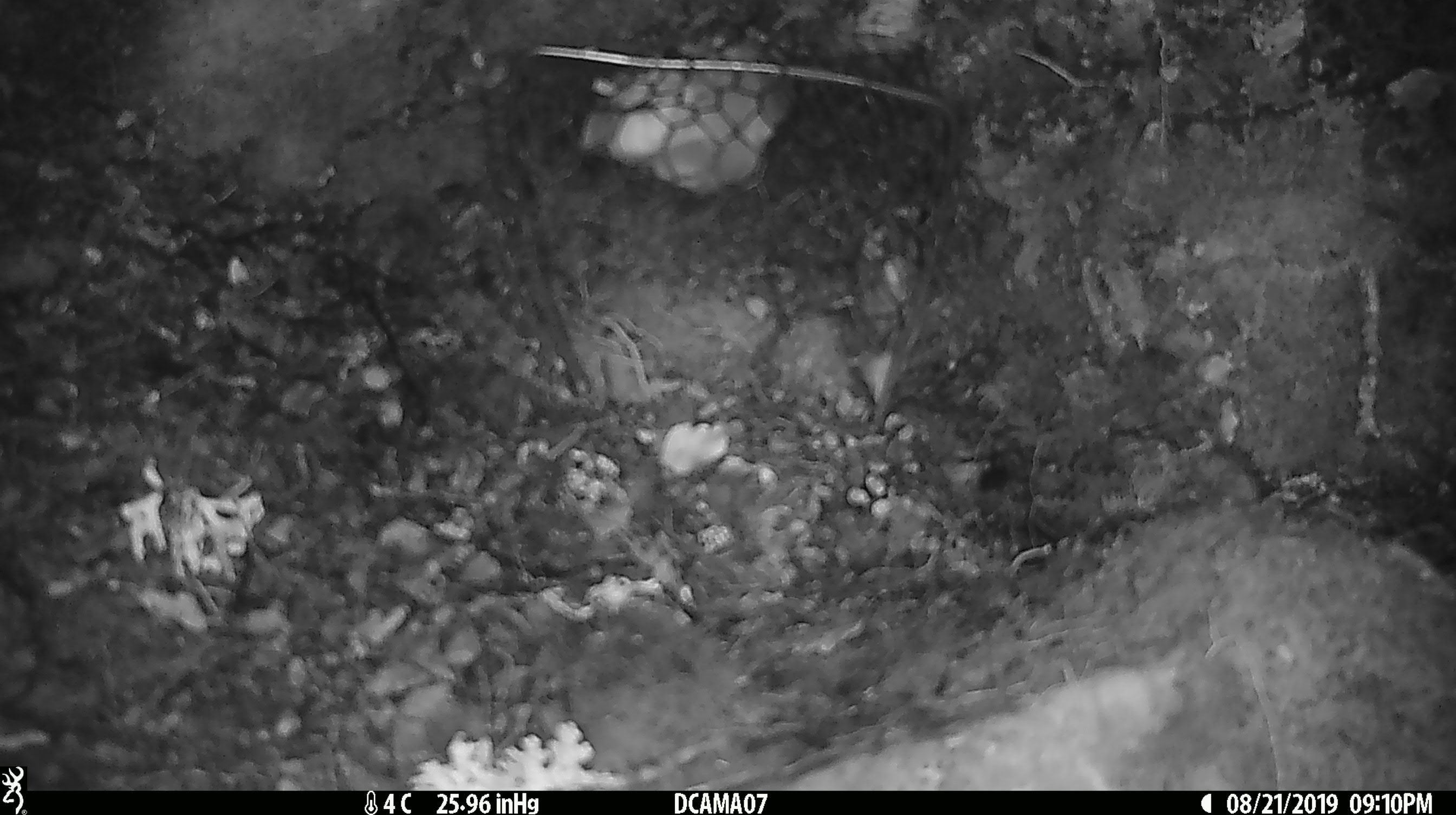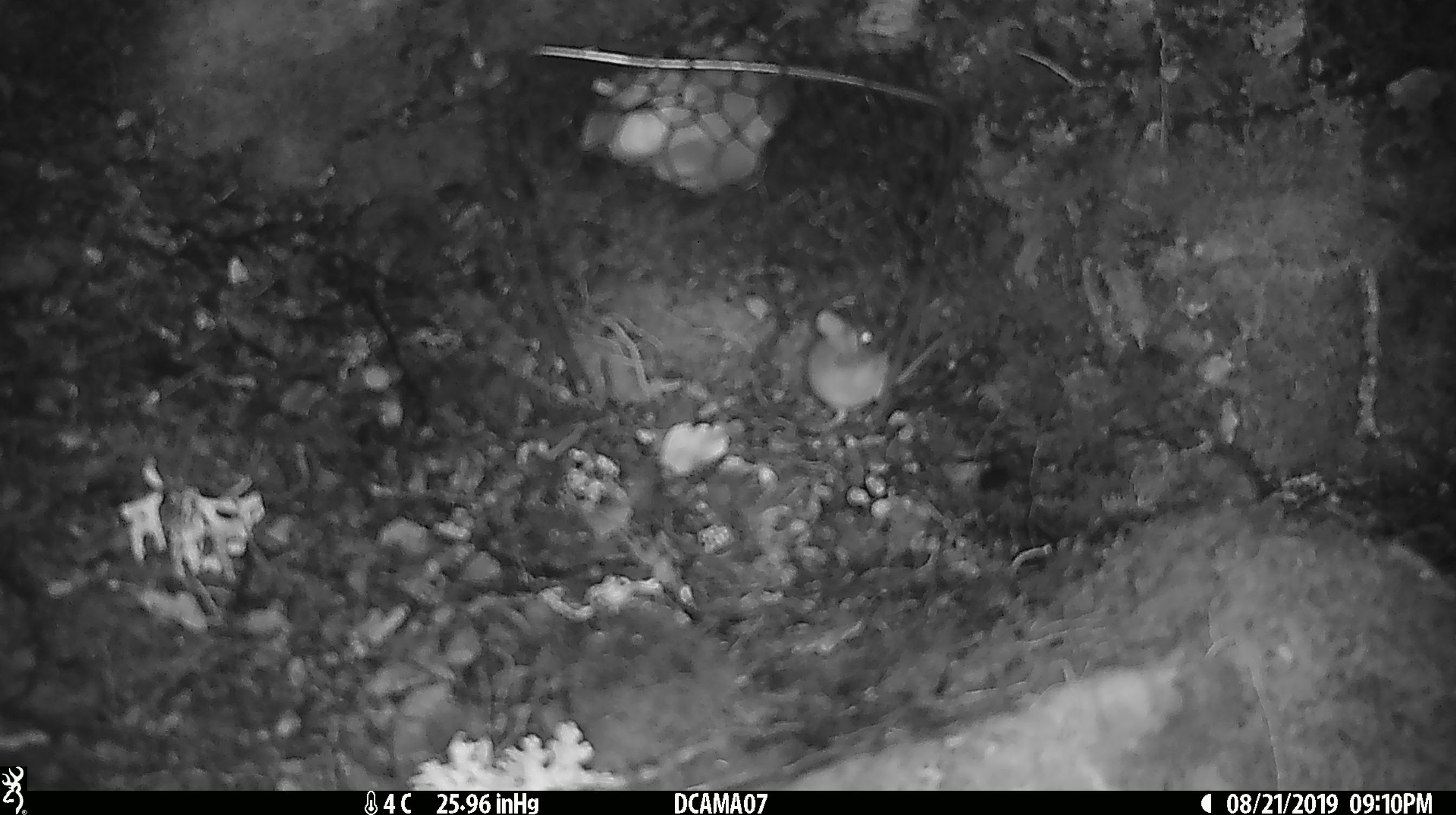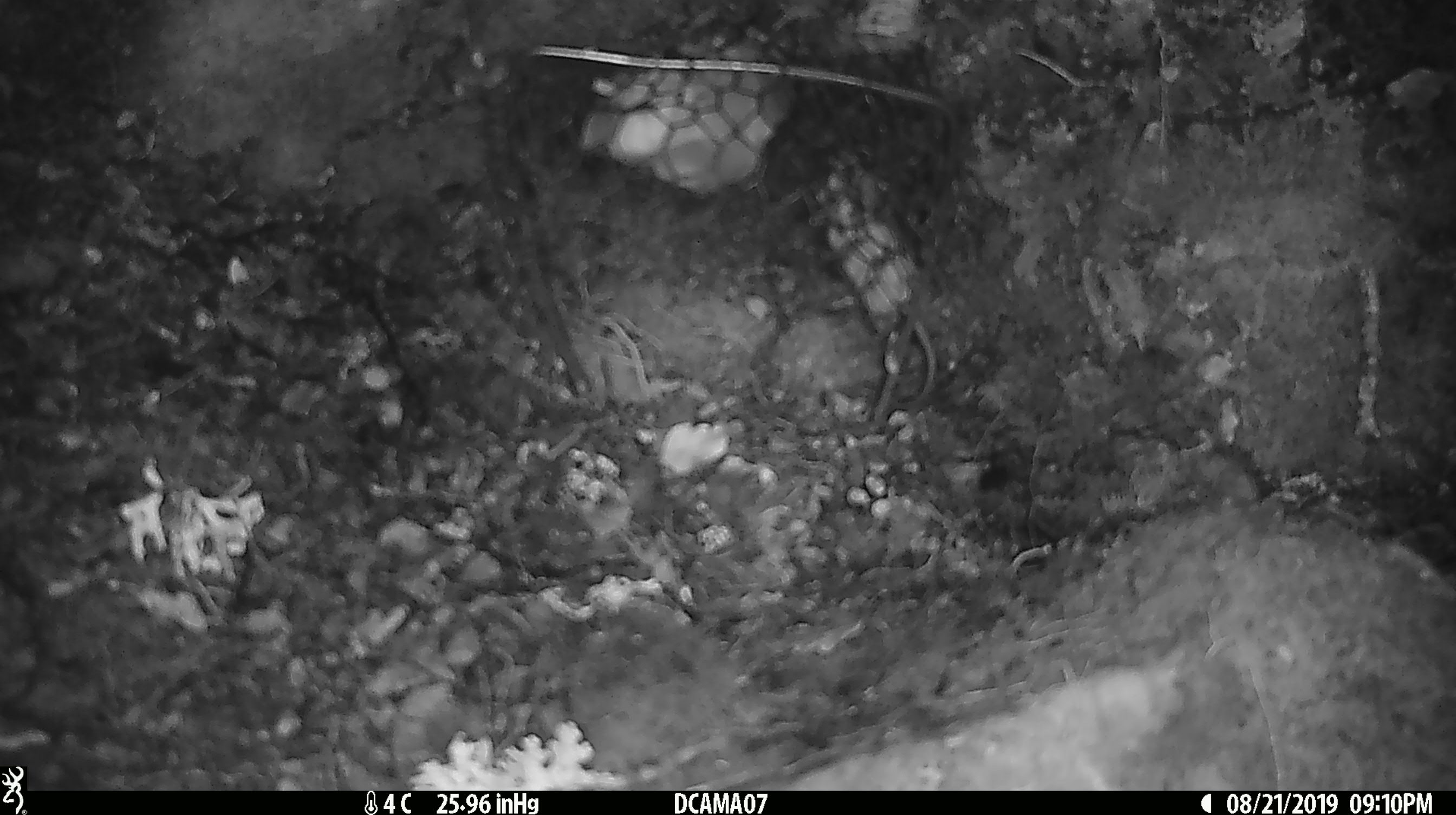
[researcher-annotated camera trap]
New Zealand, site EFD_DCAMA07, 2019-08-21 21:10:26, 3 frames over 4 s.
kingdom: Animalia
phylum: Chordata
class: Mammalia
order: Rodentia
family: Muridae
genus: Mus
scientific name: Mus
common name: mouse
Mouse (Mus).